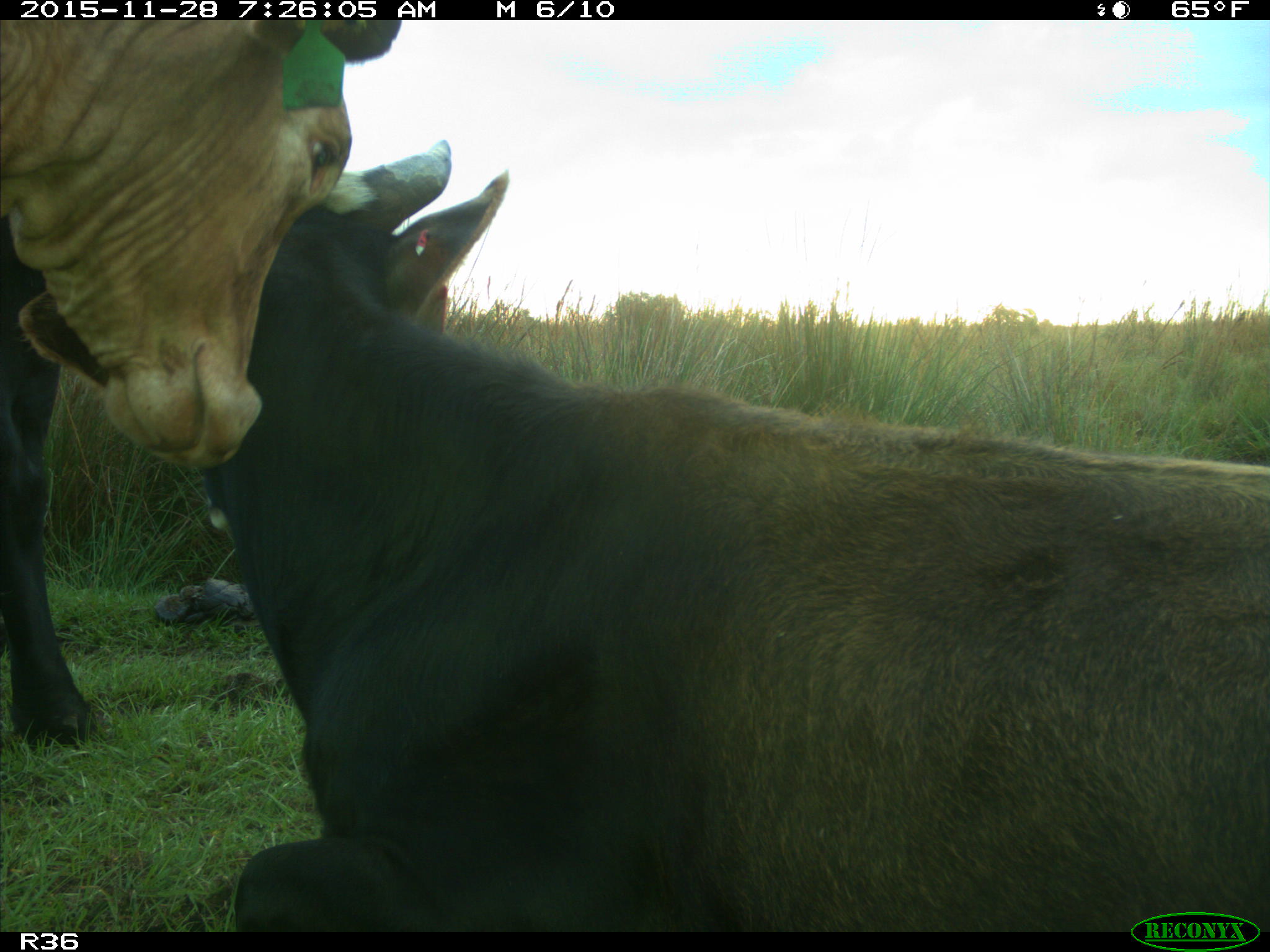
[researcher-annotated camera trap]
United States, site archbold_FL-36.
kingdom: Animalia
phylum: Chordata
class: Mammalia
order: Artiodactyla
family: Bovidae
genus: Bos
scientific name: Bos taurus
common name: domestic cow